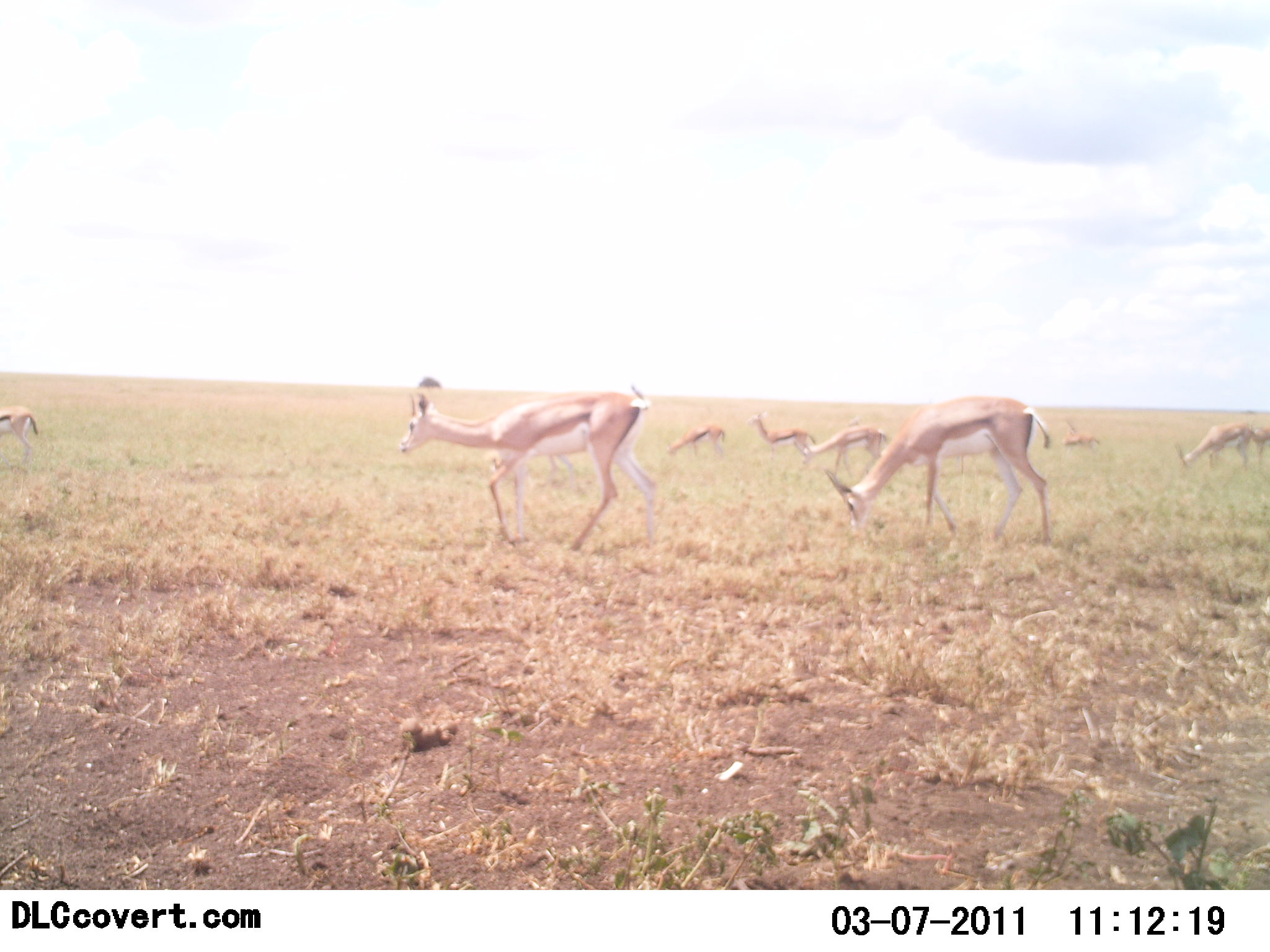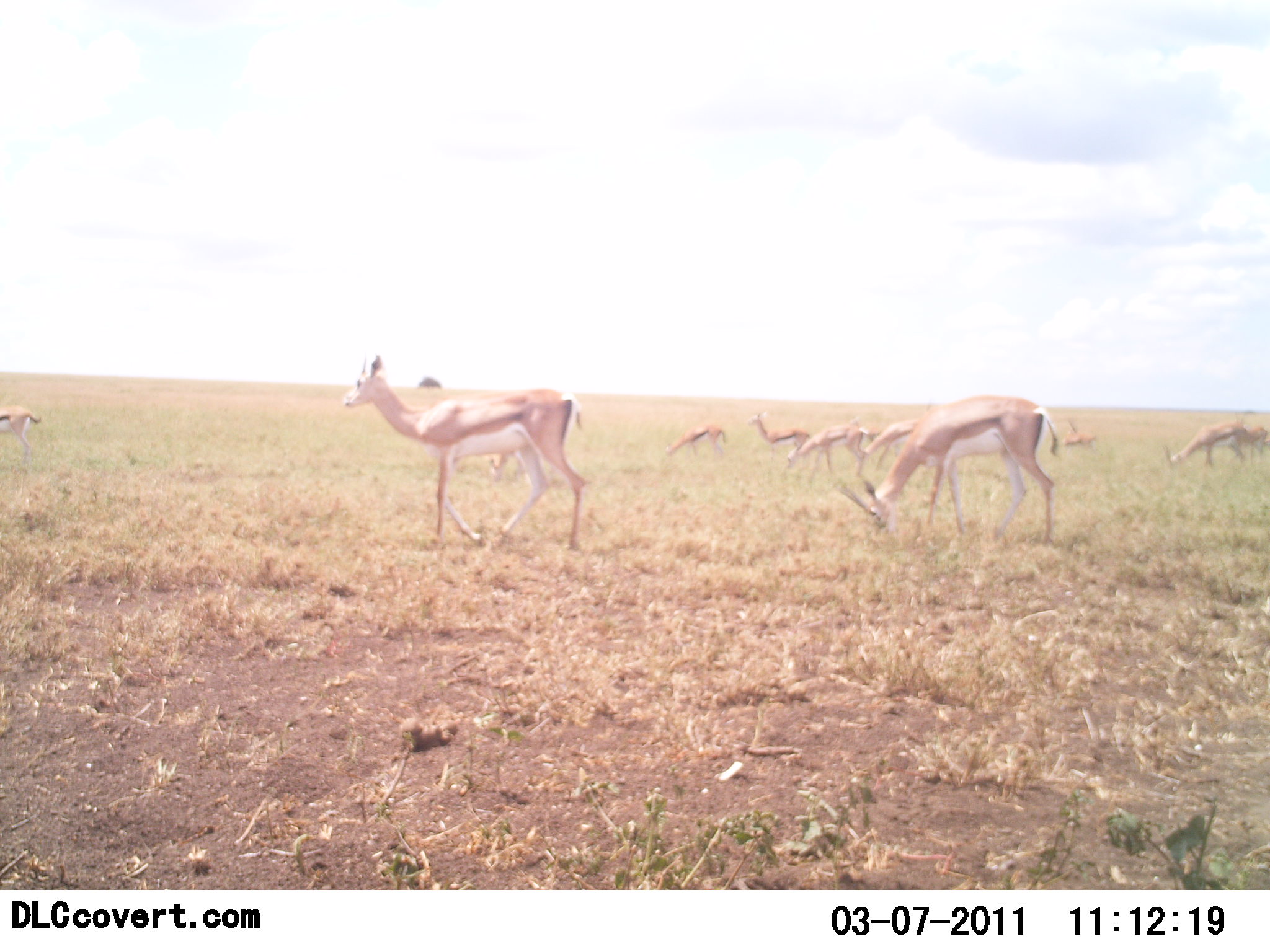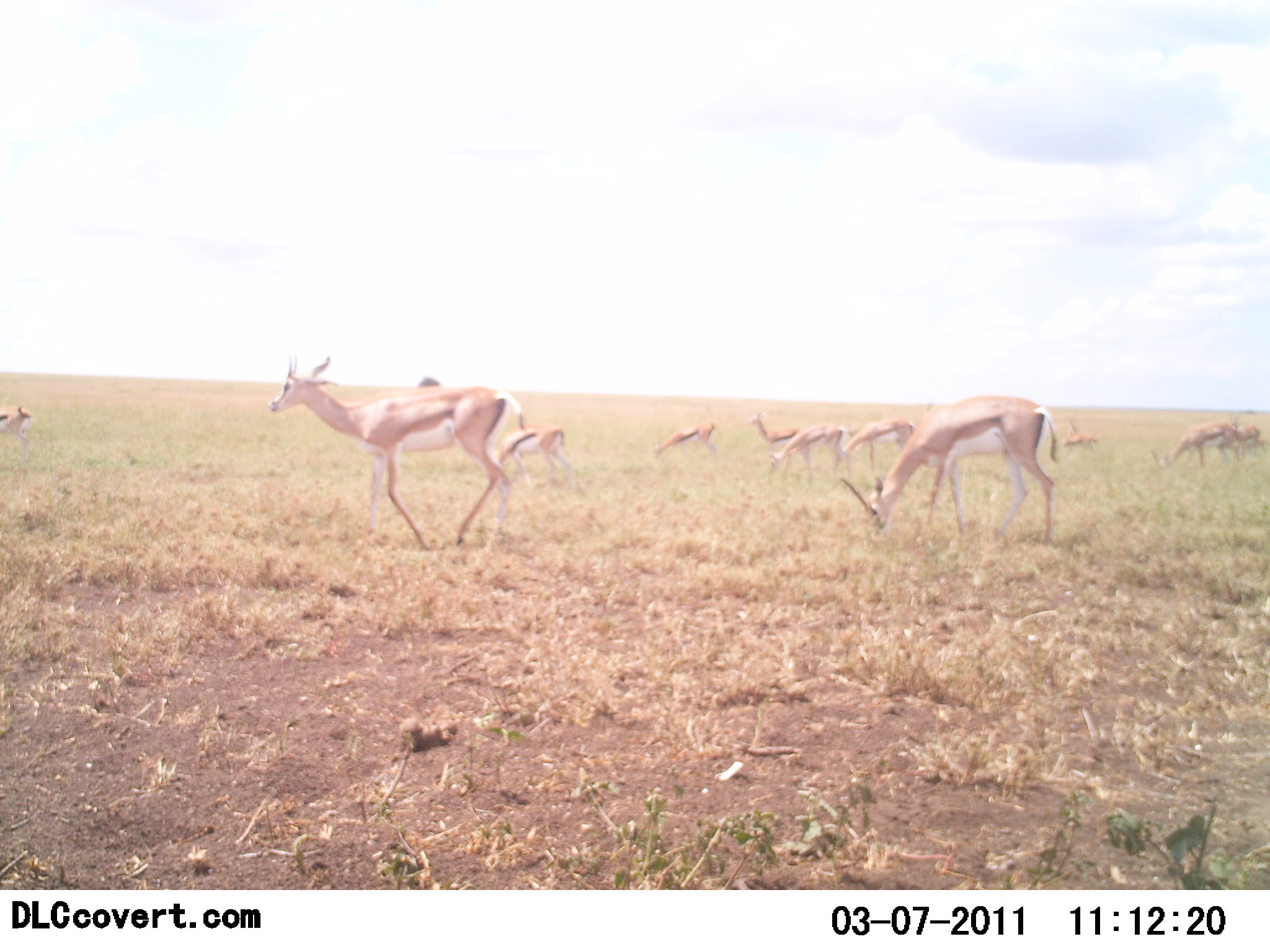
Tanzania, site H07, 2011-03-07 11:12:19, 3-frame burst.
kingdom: Animalia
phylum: Chordata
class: Mammalia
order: Artiodactyla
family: Bovidae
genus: Nanger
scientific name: Nanger granti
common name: grant's gazelle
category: gazellegrants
Gazellegrants (grant's gazelle) (Nanger granti), count 8. Behavior (volunteer vote fractions): standing 42%, resting 0%, moving 58%, interacting 0%. Young present (vote fraction): 0%. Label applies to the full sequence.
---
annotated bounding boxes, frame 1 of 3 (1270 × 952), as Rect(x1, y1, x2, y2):
animal: Rect(400, 376, 663, 553); Rect(830, 393, 1055, 548); Rect(801, 421, 889, 490); Rect(1170, 415, 1256, 472); Rect(750, 409, 821, 467); Rect(663, 419, 730, 465); Rect(0, 408, 40, 473); Rect(1229, 420, 1270, 464)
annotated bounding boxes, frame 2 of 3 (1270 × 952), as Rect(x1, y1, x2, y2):
animal: Rect(342, 350, 593, 553); Rect(837, 394, 1062, 551); Rect(783, 427, 875, 487); Rect(1159, 416, 1251, 471); Rect(746, 410, 815, 469); Rect(861, 416, 921, 470); Rect(664, 422, 730, 467); Rect(854, 417, 897, 475); Rect(2, 403, 43, 463); Rect(1230, 418, 1270, 462); Rect(483, 443, 515, 483)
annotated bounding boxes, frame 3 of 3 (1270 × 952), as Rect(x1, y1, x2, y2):
animal: Rect(266, 353, 527, 546); Rect(842, 394, 1060, 548); Rect(488, 421, 575, 487); Rect(1151, 419, 1241, 473); Rect(838, 418, 916, 479); Rect(767, 424, 852, 479); Rect(743, 409, 812, 472); Rect(1214, 420, 1260, 465); Rect(0, 403, 33, 463); Rect(1062, 419, 1099, 457)